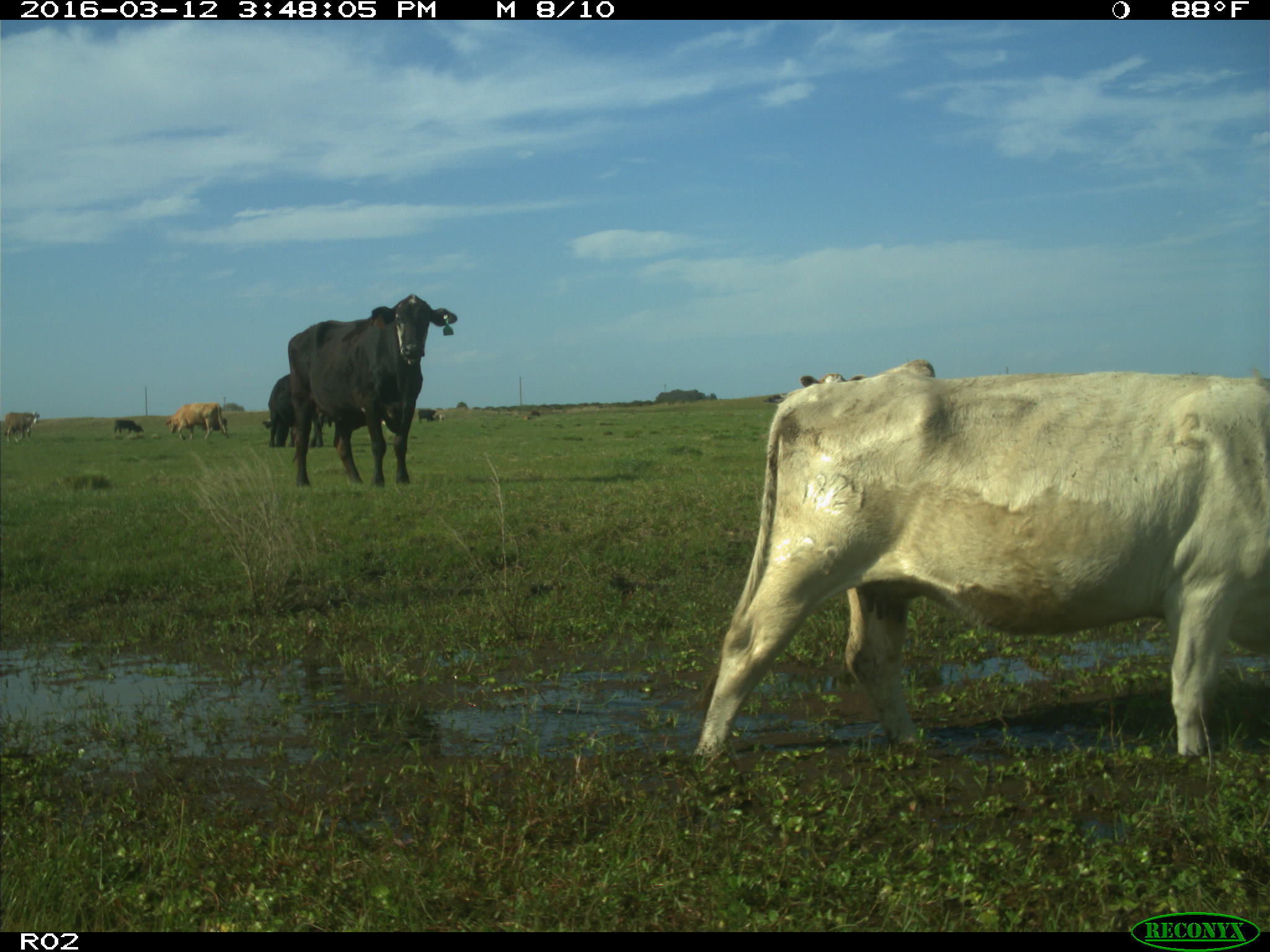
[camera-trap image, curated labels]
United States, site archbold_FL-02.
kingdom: Animalia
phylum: Chordata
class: Mammalia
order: Artiodactyla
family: Bovidae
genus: Bos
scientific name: Bos taurus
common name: domestic cow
Bos taurus (domestic cow).